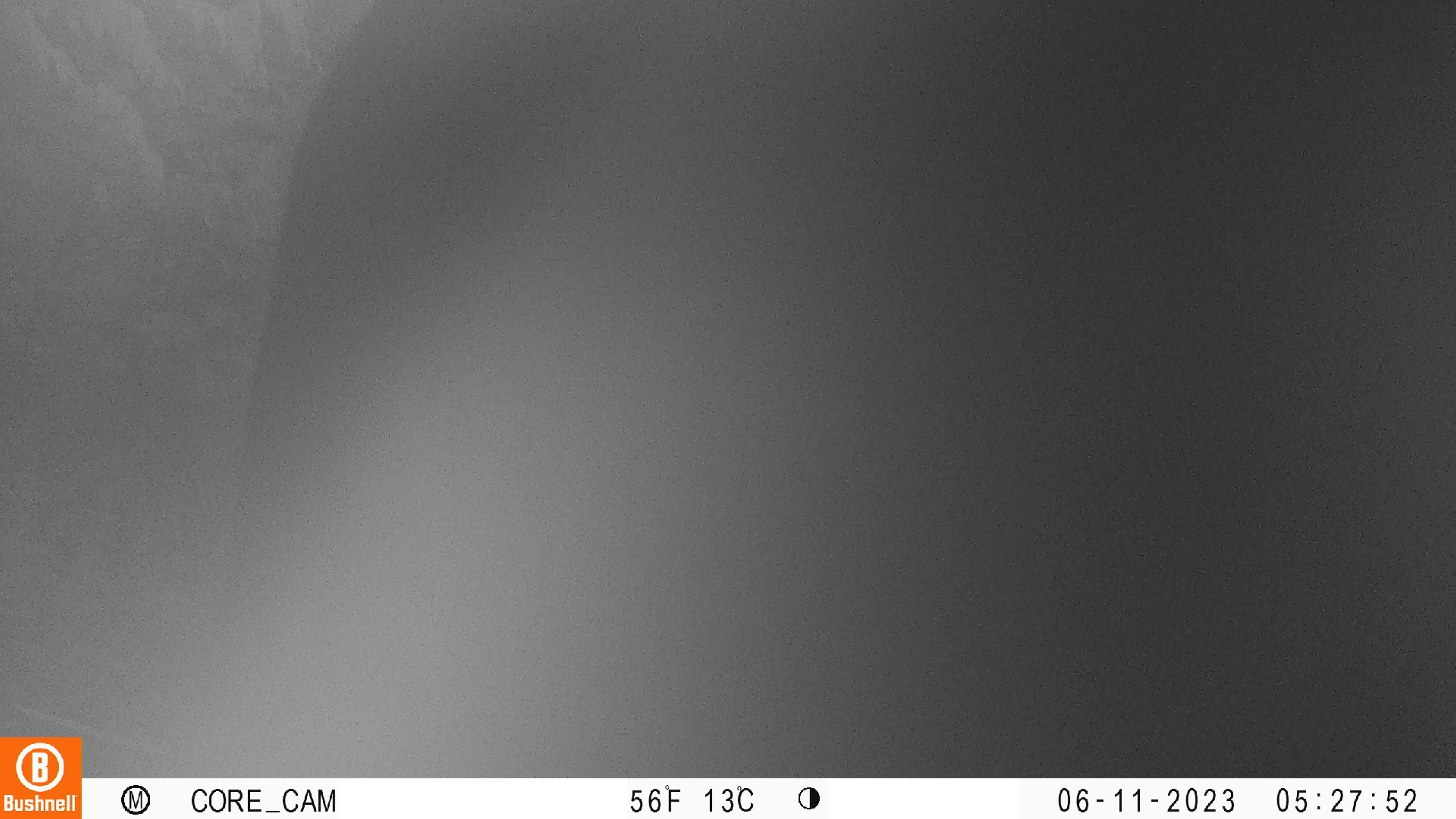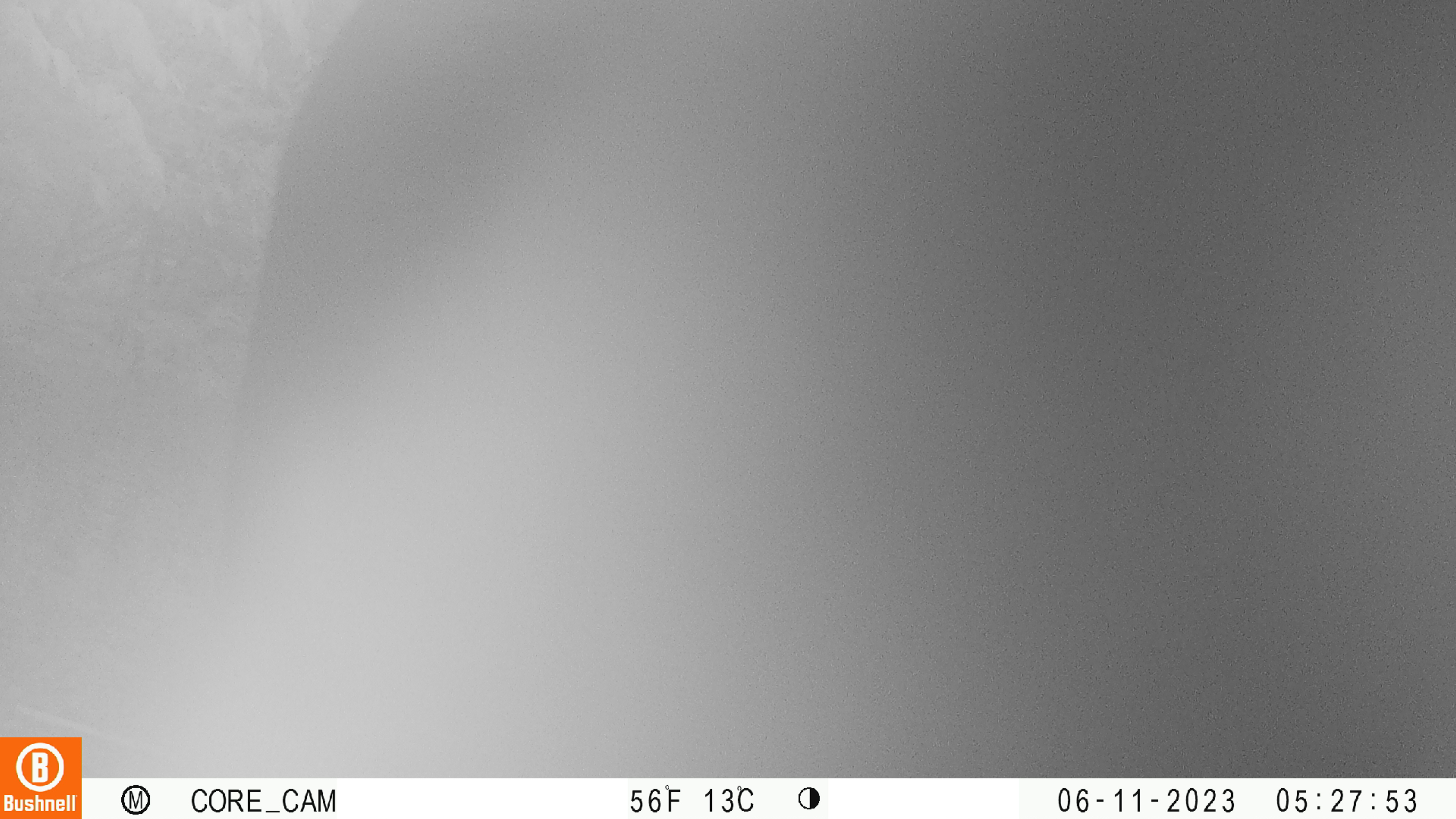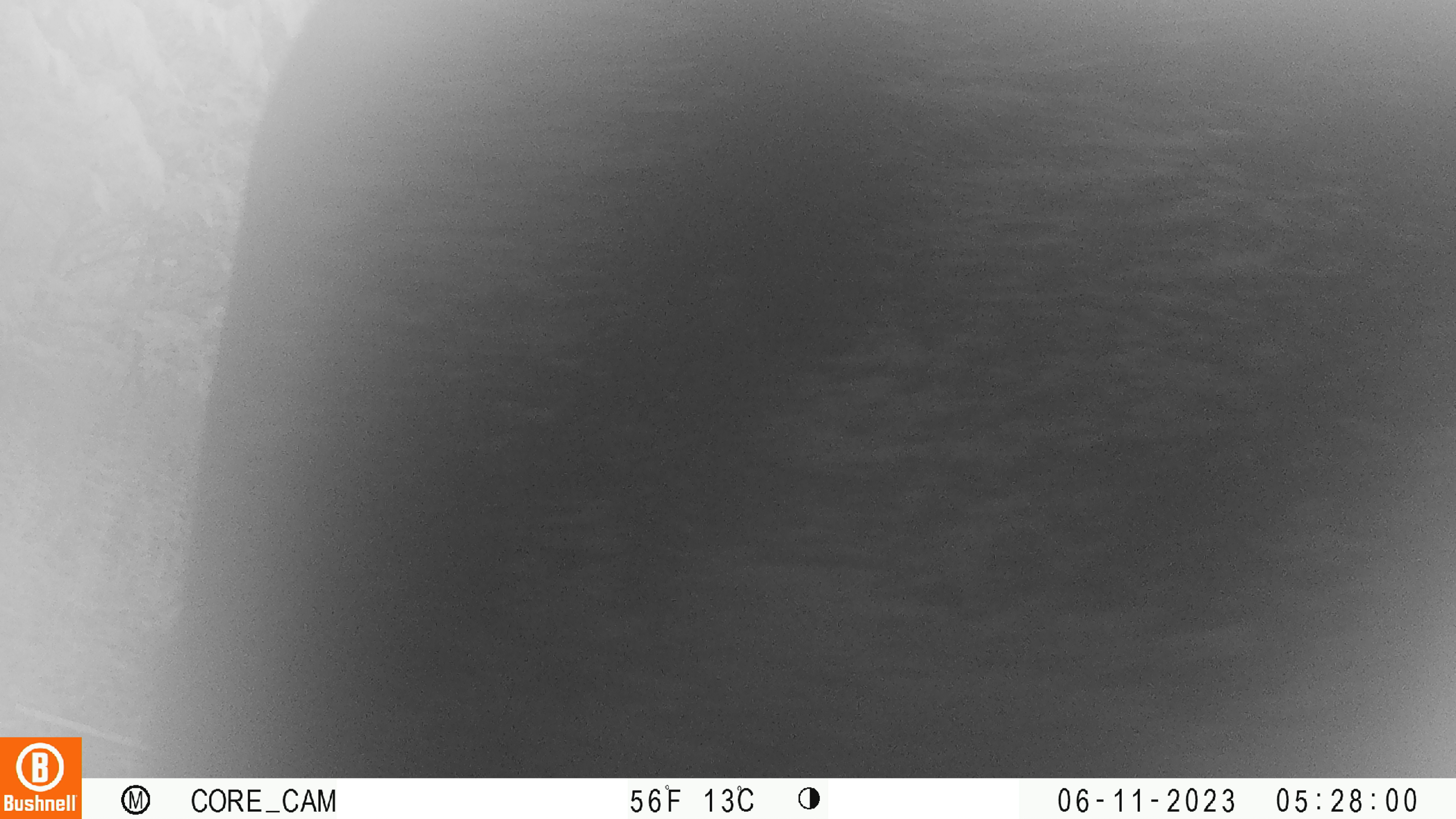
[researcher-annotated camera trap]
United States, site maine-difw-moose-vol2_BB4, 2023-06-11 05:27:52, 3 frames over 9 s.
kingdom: Animalia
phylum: Chordata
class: Mammalia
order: Artiodactyla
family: Cervidae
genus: Alces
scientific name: Alces alces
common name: moose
Moose (Alces alces).